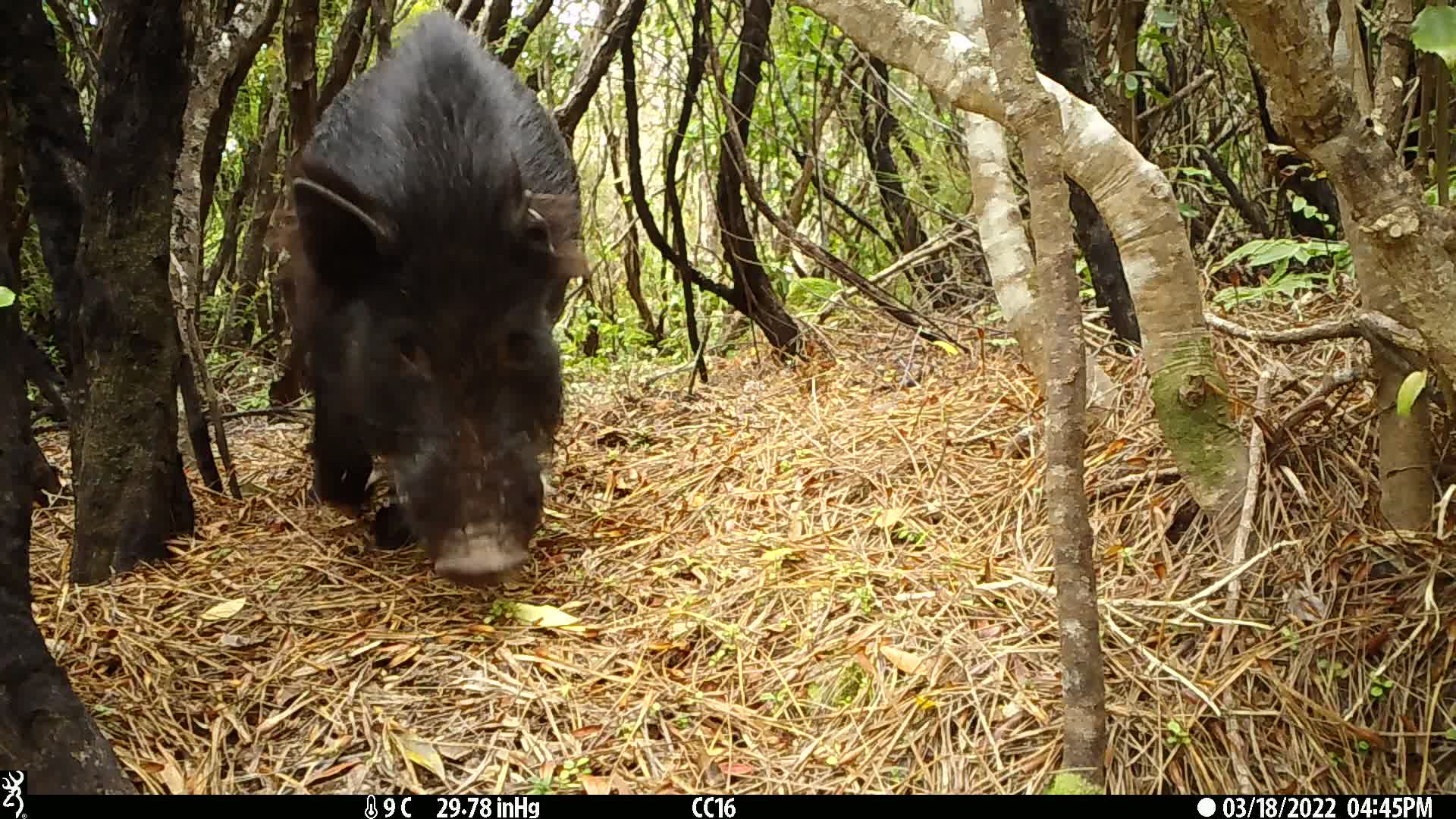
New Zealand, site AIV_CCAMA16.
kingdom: Animalia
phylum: Chordata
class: Mammalia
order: Artiodactyla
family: Suidae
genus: Sus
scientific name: Sus scrofa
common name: pig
Pig (Sus scrofa).